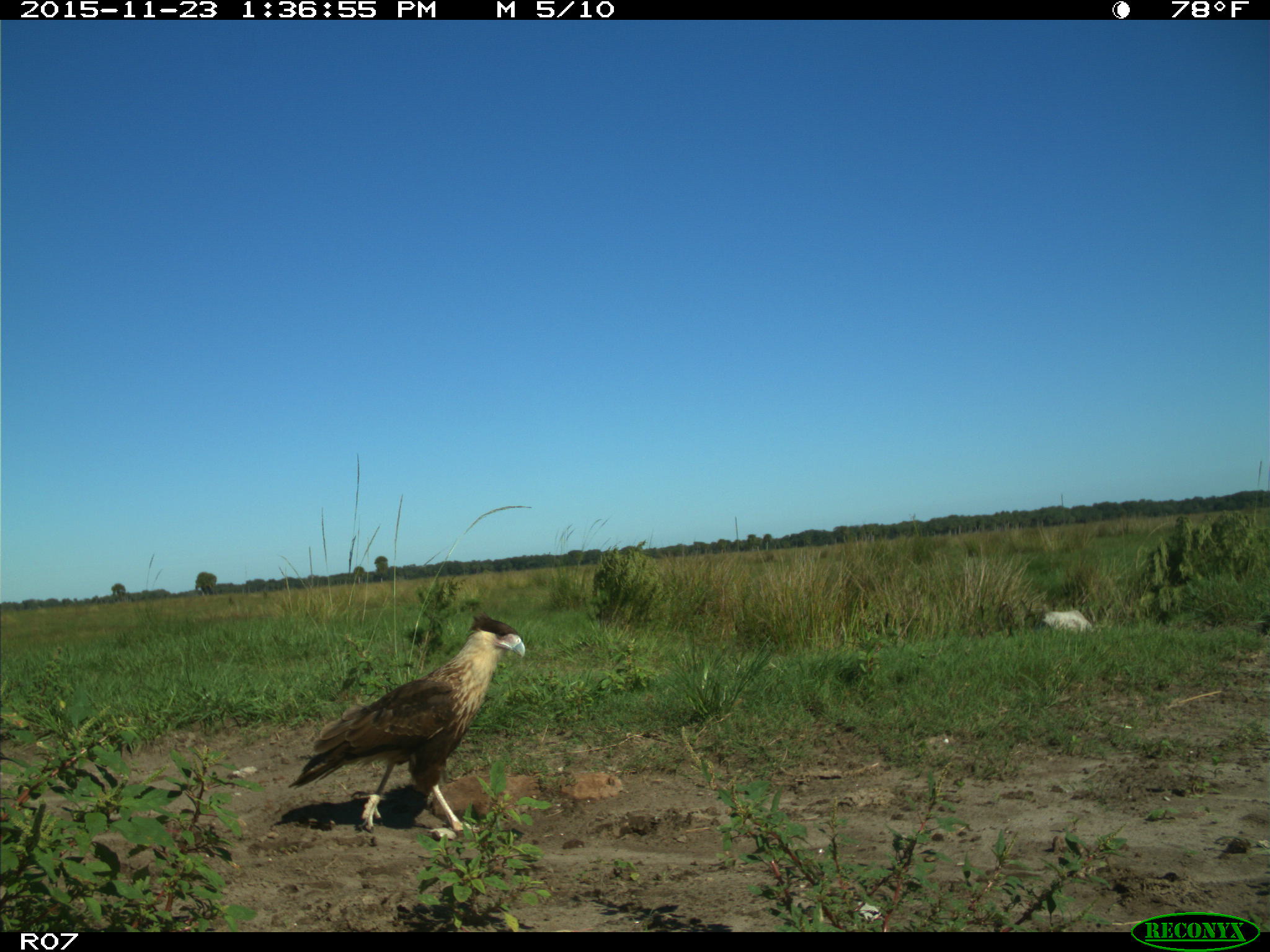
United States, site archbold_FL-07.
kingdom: Animalia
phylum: Chordata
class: Aves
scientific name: Aves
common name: birds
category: unidentified bird